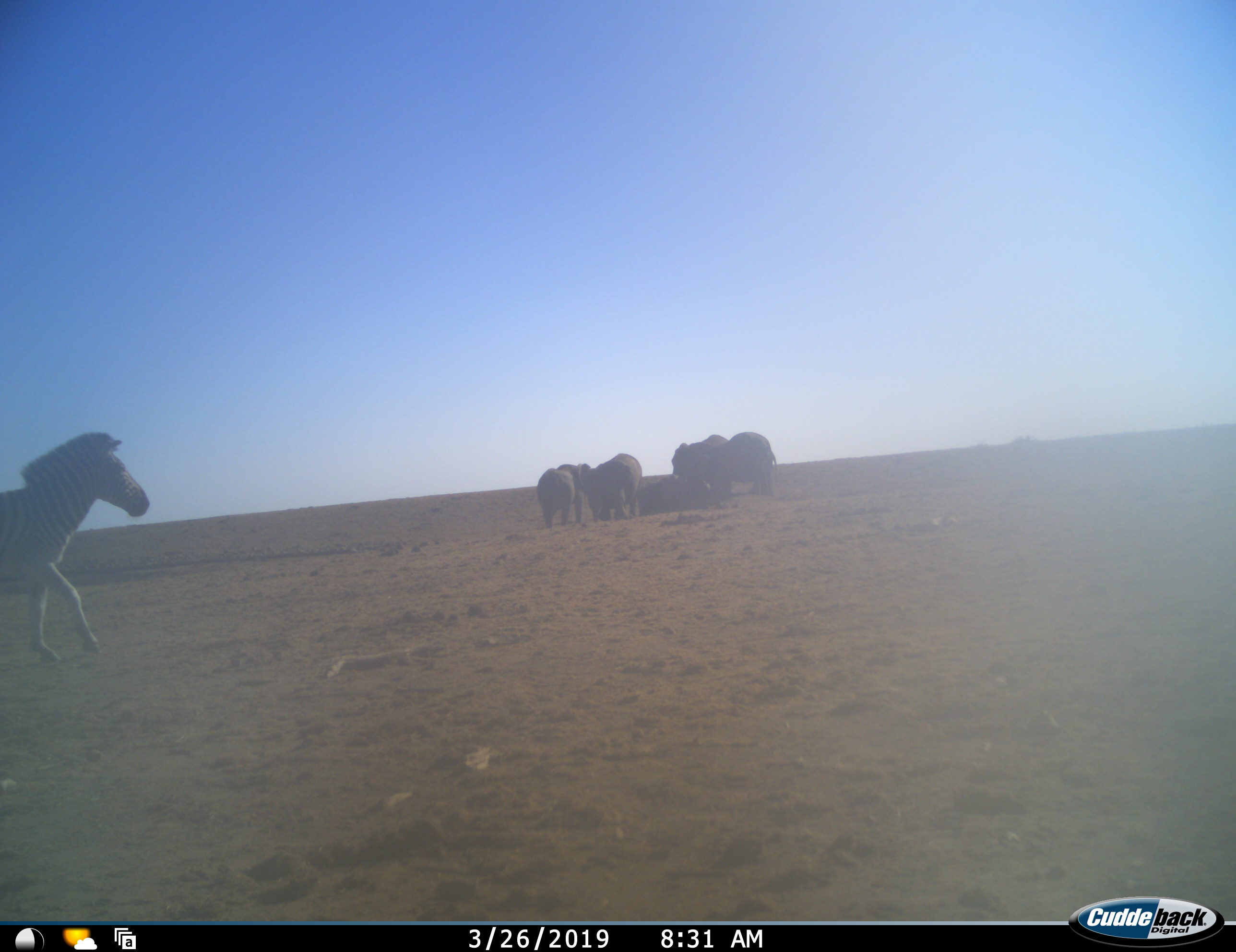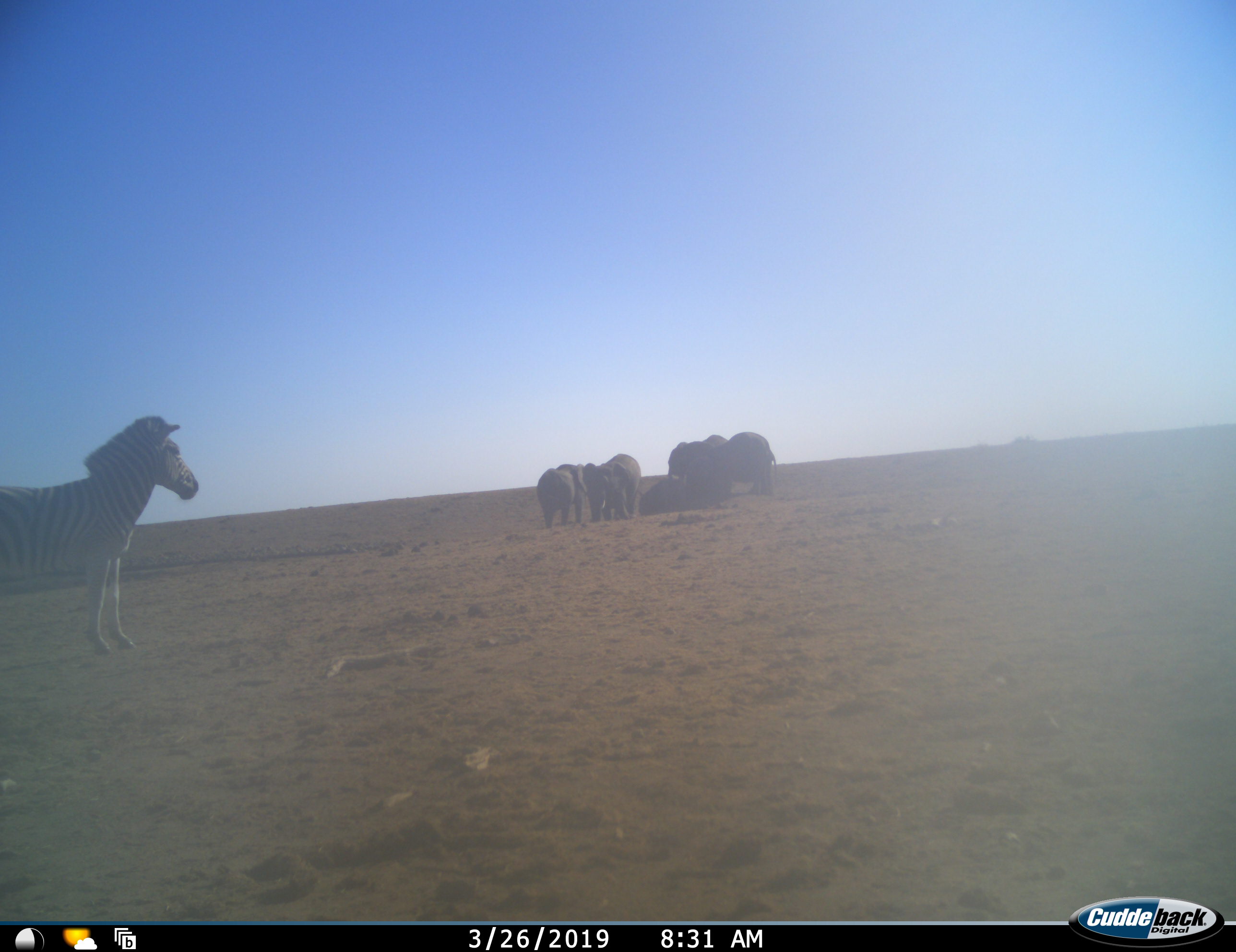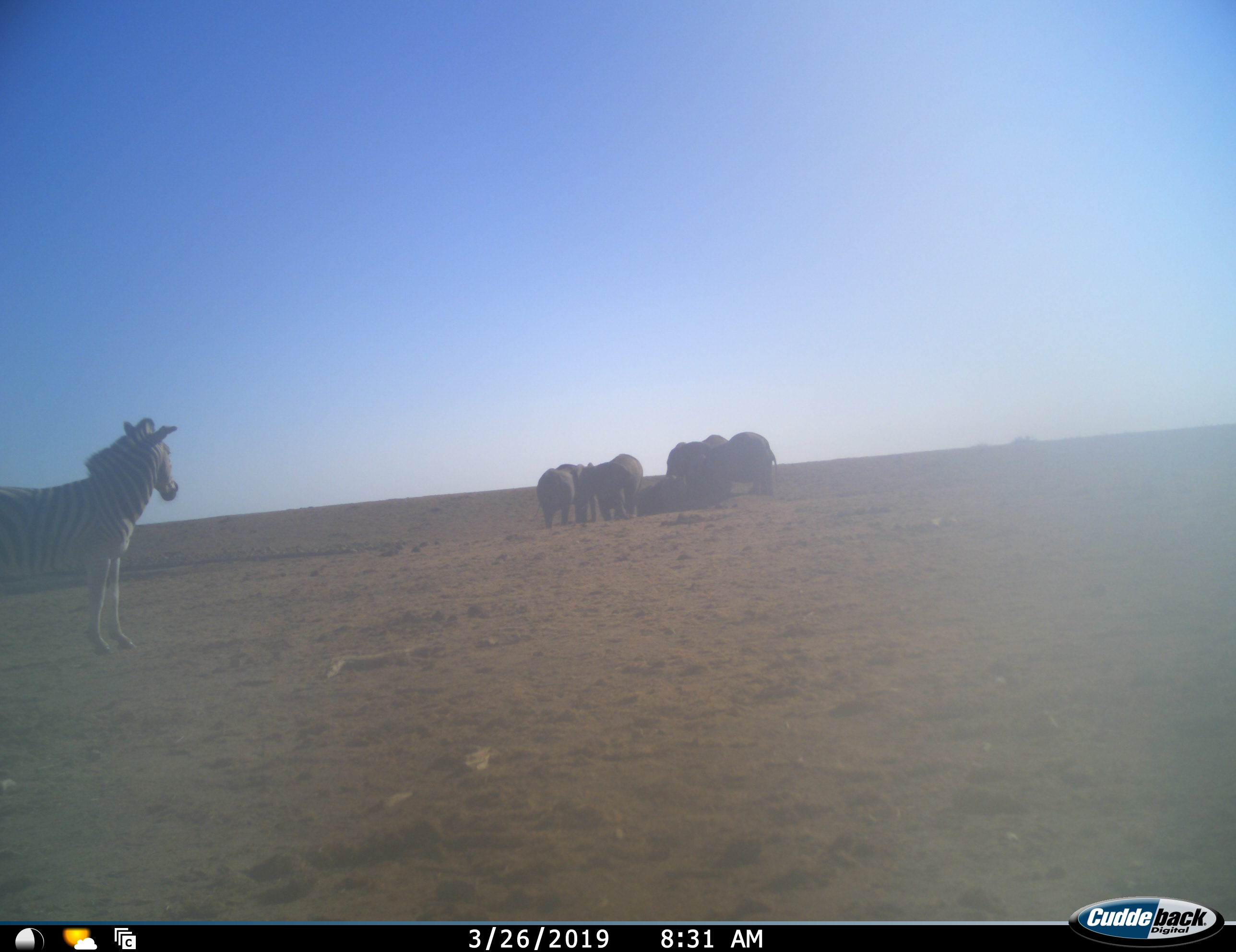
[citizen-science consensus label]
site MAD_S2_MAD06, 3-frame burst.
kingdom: Animalia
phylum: Chordata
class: Mammalia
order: Proboscidea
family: Elephantidae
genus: Loxodonta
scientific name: Loxodonta africana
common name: african bush elephant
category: elephant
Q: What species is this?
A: Elephant (african bush elephant) (Loxodonta africana).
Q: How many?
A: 6.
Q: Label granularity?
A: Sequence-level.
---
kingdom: Animalia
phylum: Chordata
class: Mammalia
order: Perissodactyla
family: Equidae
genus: Equus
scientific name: Equus quagga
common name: plains zebra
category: zebraplains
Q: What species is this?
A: Zebraplains (plains zebra) (Equus quagga).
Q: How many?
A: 1.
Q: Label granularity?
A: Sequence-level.